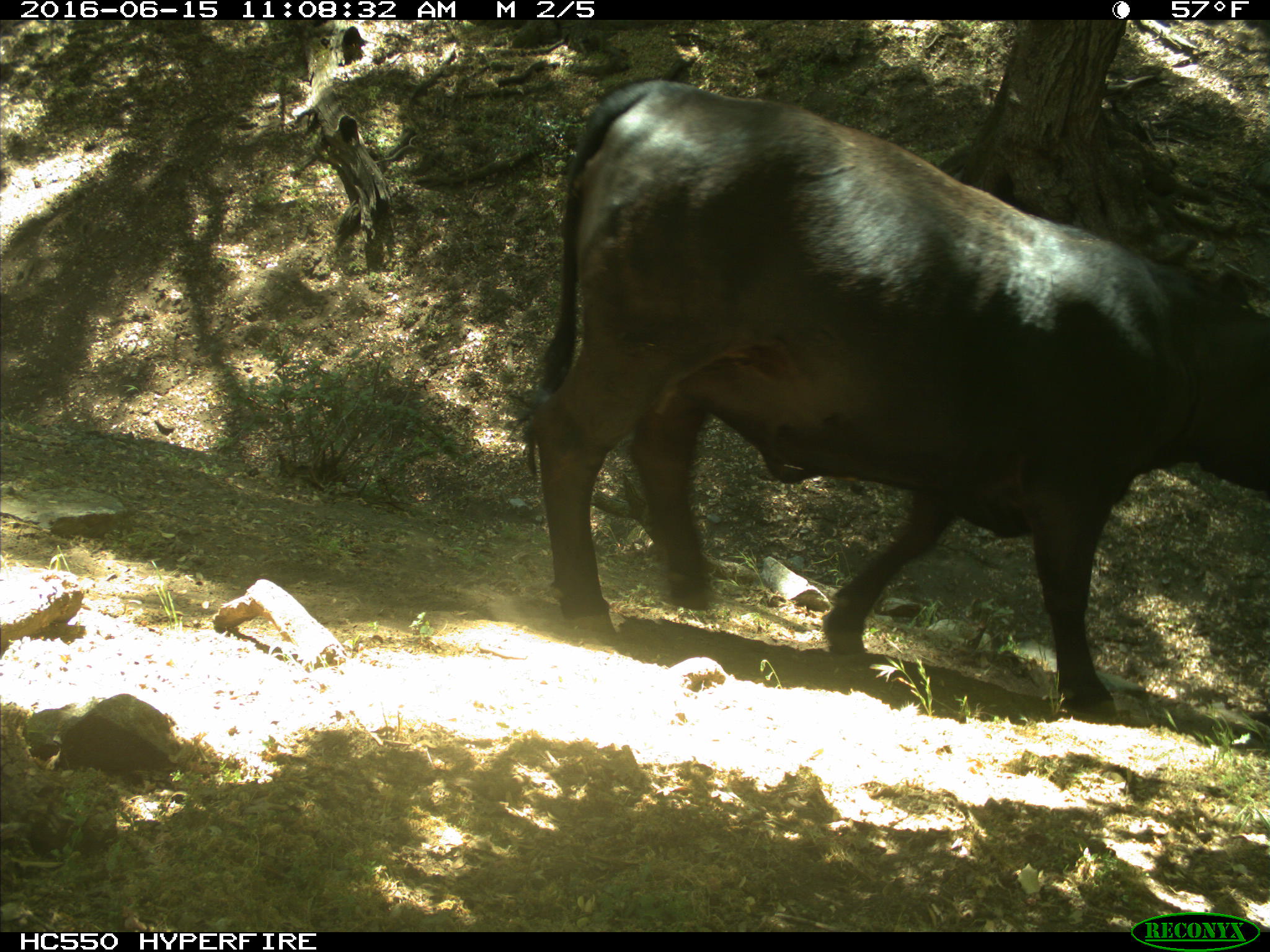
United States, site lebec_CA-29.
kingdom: Animalia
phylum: Chordata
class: Mammalia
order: Artiodactyla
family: Bovidae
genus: Bos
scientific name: Bos taurus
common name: domestic cow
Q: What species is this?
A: Bos taurus (domestic cow).